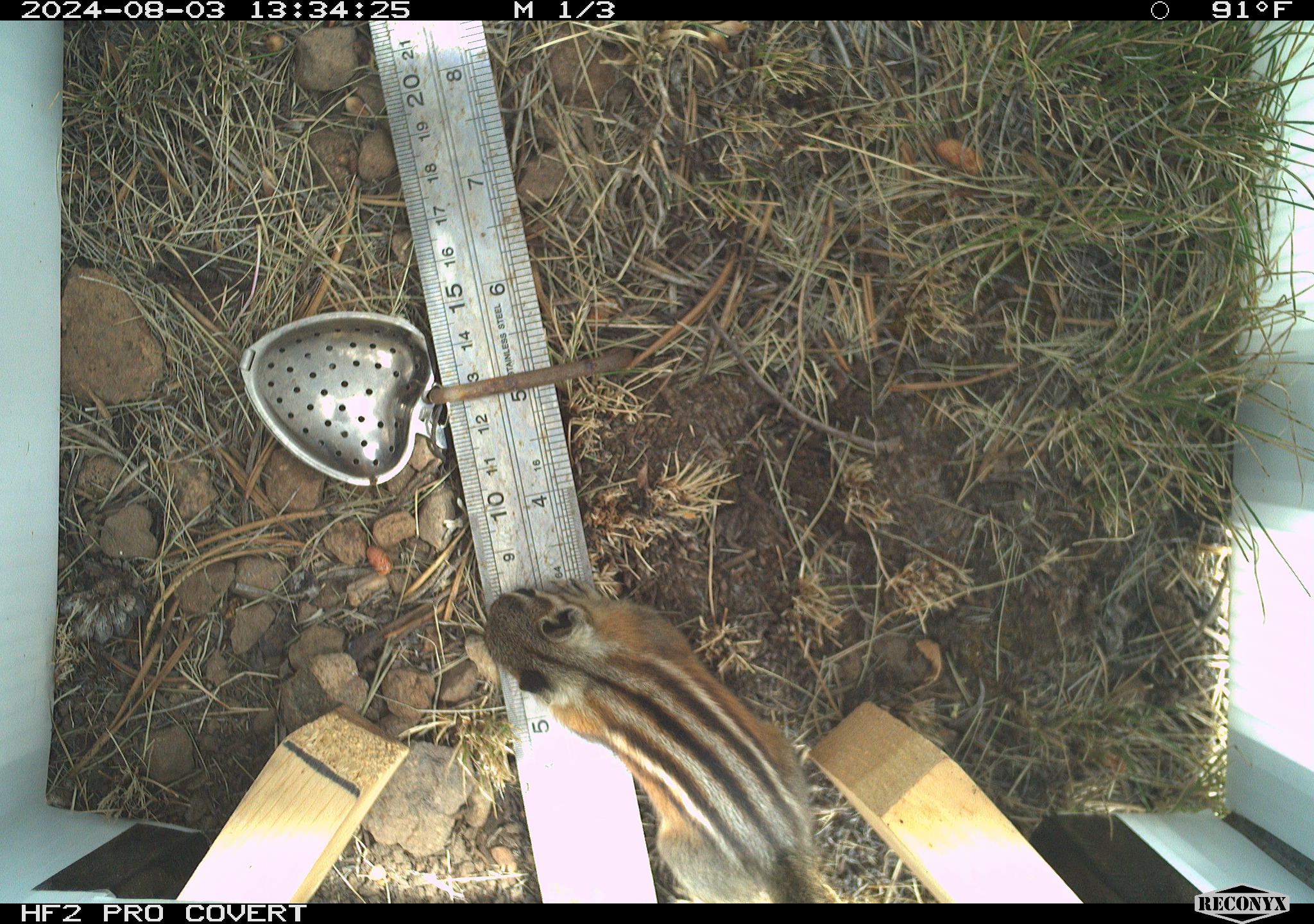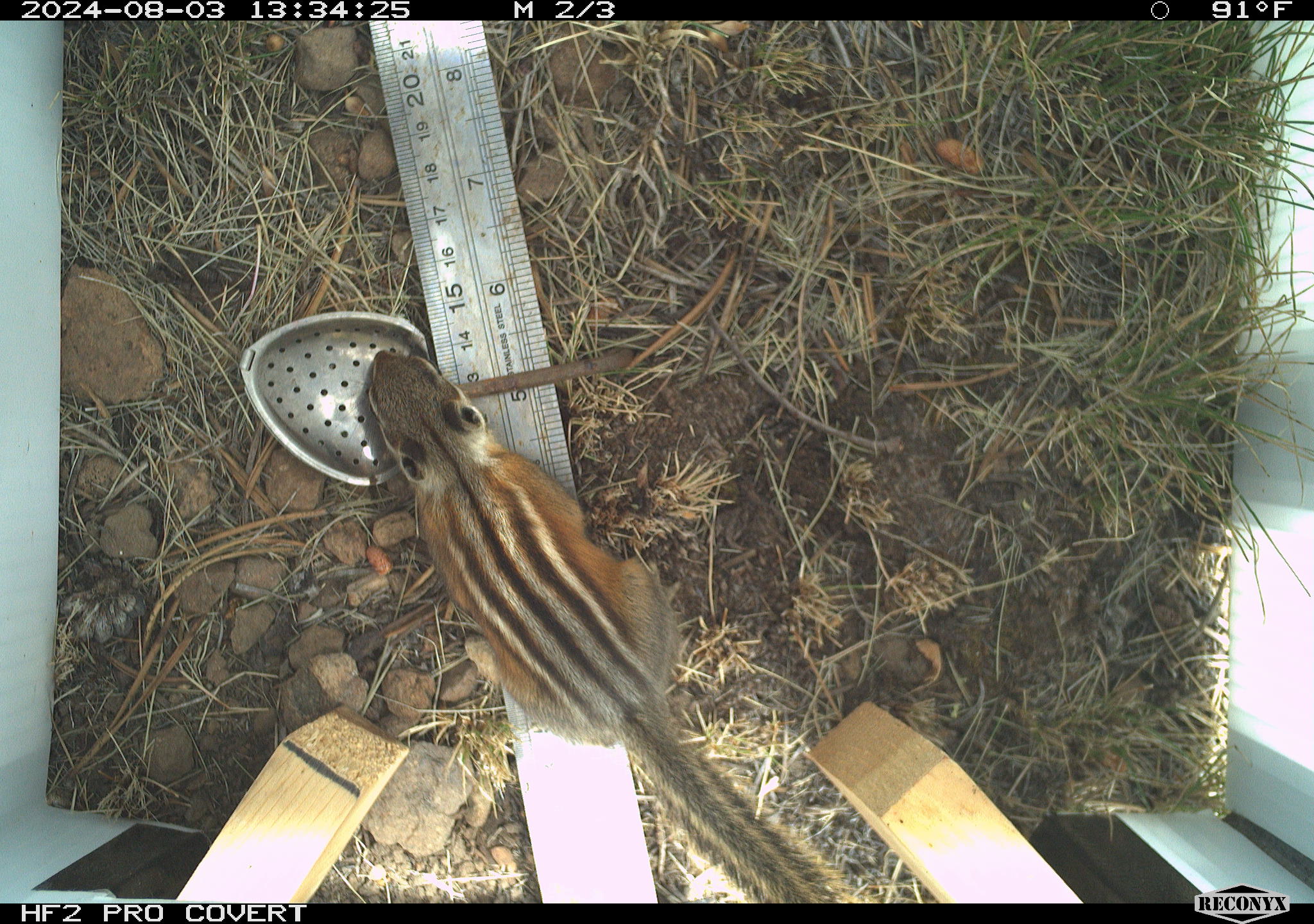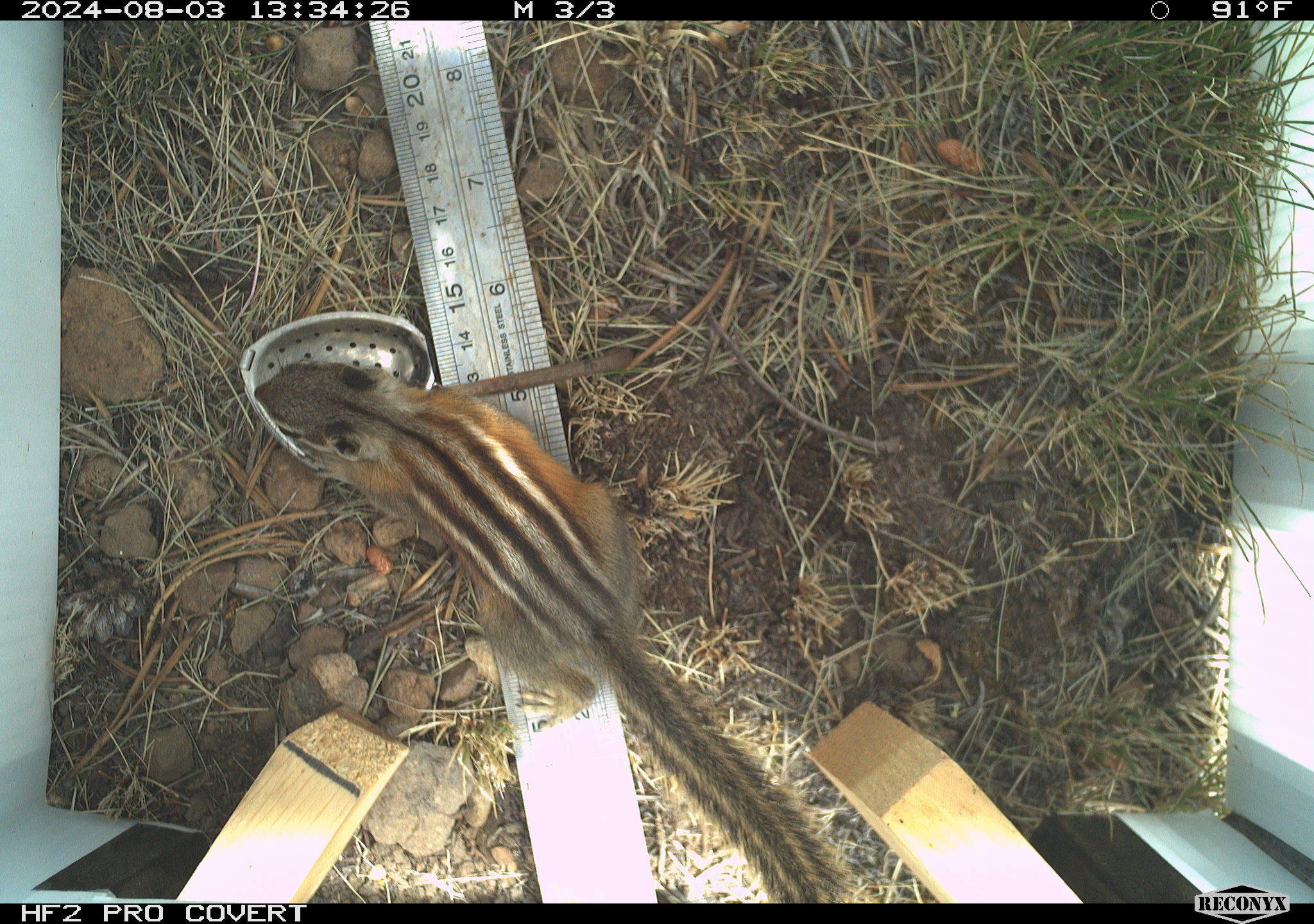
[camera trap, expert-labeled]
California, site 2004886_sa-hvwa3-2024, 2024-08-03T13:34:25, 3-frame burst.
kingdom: Animalia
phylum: Chordata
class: Mammalia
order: Rodentia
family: Sciuridae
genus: Neotamias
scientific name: Neotamias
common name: western chipmunks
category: neotamias species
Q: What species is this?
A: Neotamias species (western chipmunks) (Neotamias).